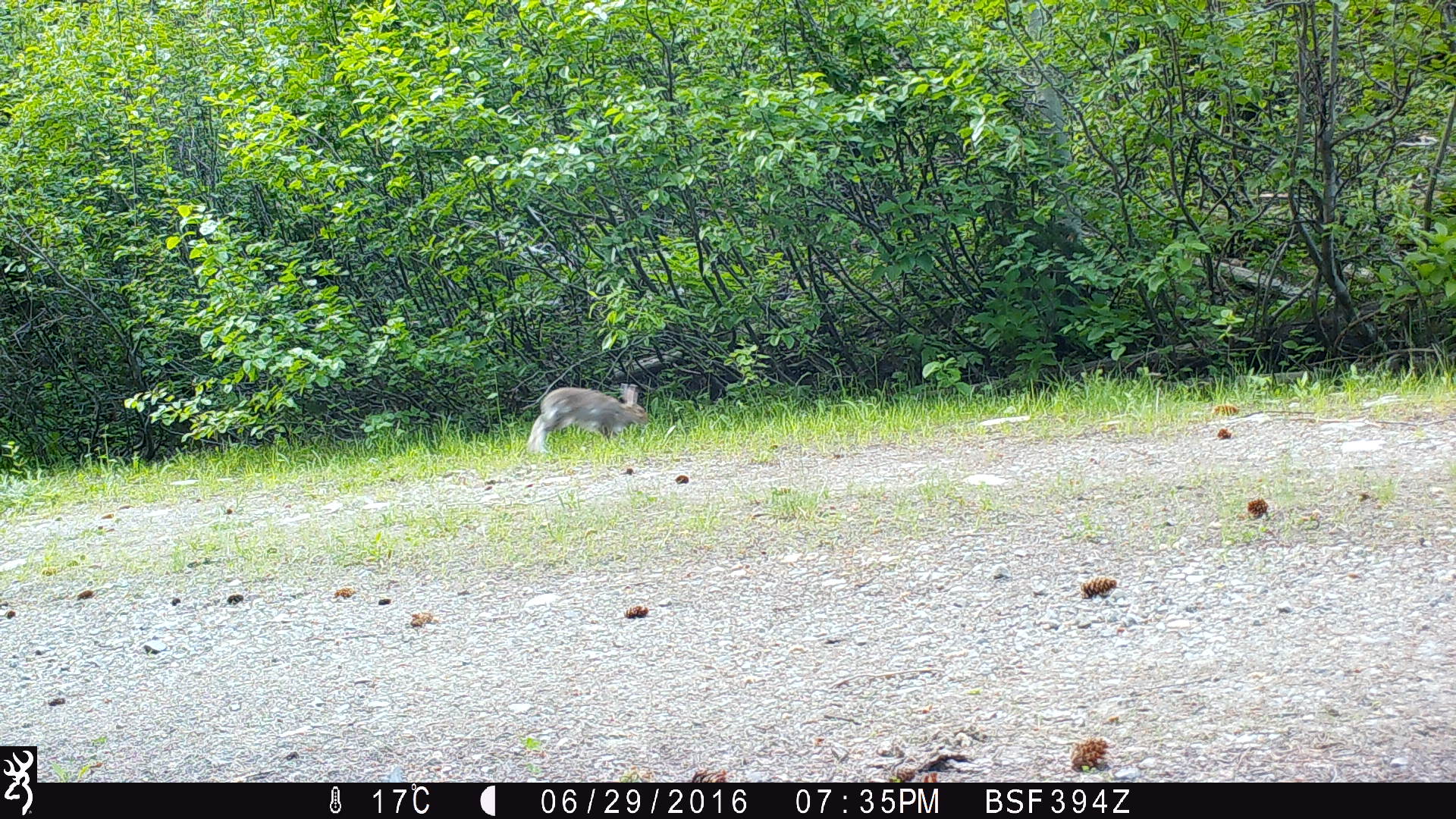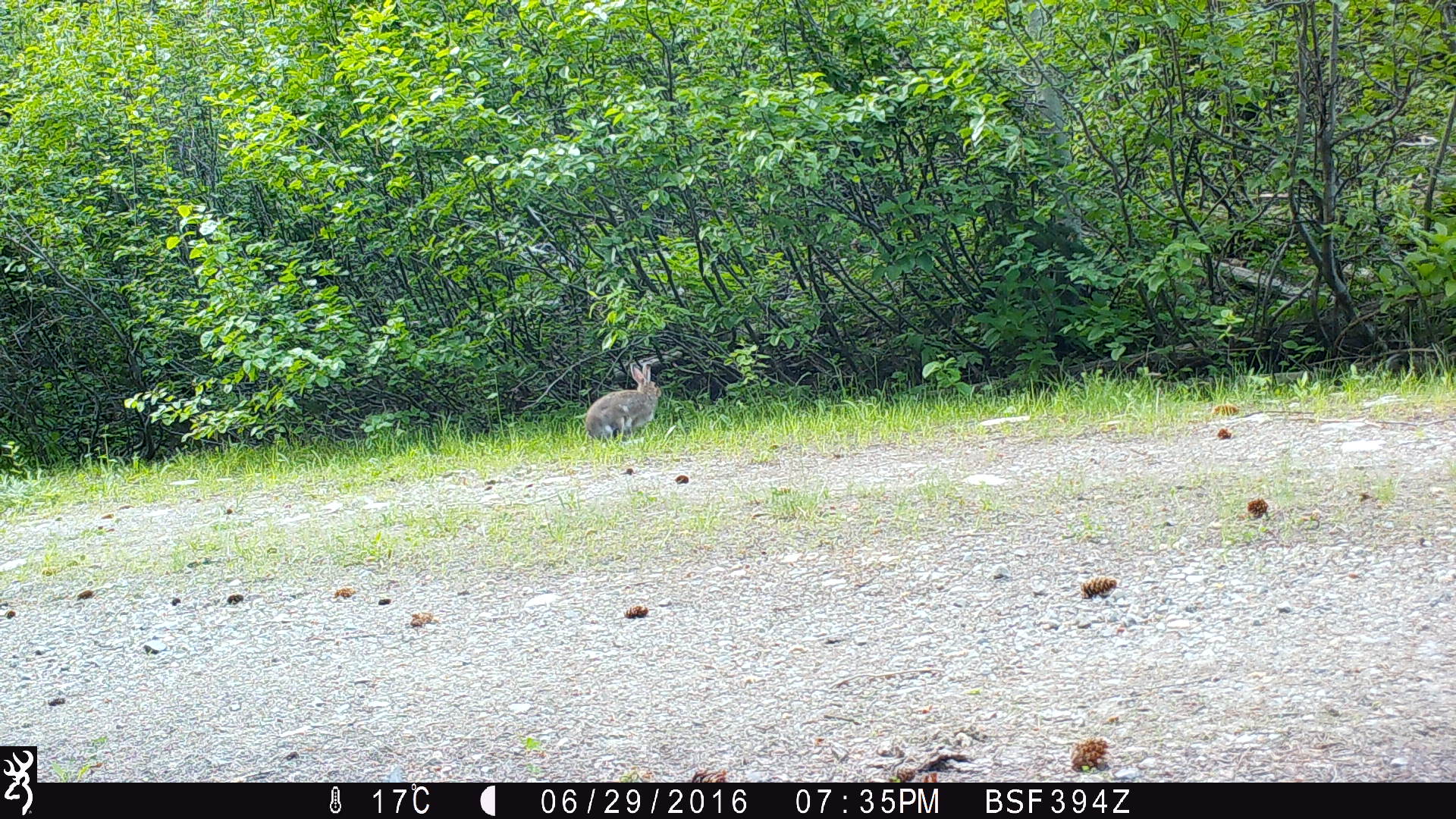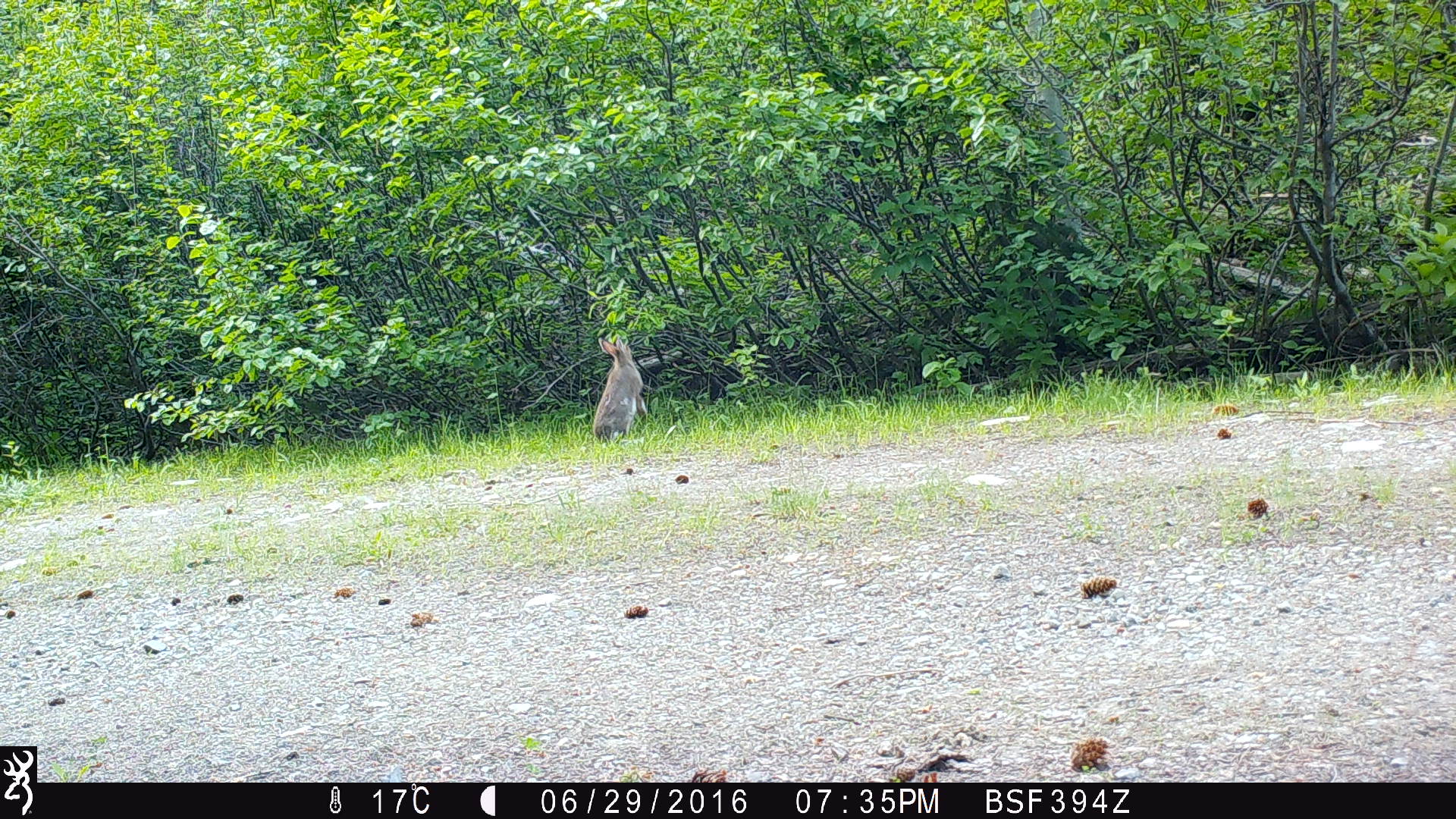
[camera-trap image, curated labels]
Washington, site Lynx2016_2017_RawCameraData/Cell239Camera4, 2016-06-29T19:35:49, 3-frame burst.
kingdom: Animalia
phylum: Chordata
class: Mammalia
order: Lagomorpha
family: Leporidae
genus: Lepus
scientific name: Lepus americanus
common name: snowshoe hare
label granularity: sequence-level